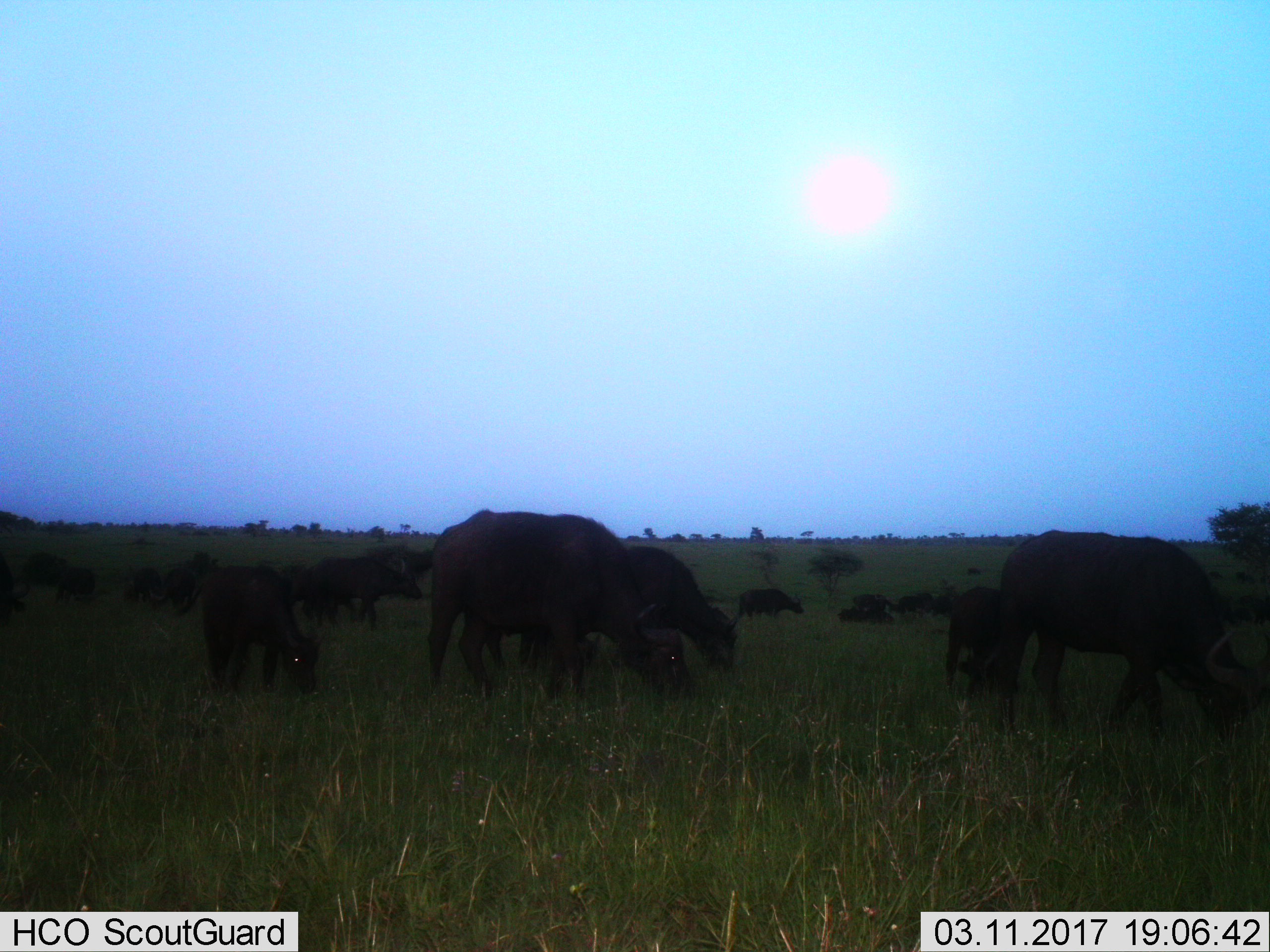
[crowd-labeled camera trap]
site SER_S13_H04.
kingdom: Animalia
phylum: Chordata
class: Mammalia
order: Artiodactyla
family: Bovidae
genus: Syncerus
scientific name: Syncerus caffer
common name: african buffalo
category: buffalo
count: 11-50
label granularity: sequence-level